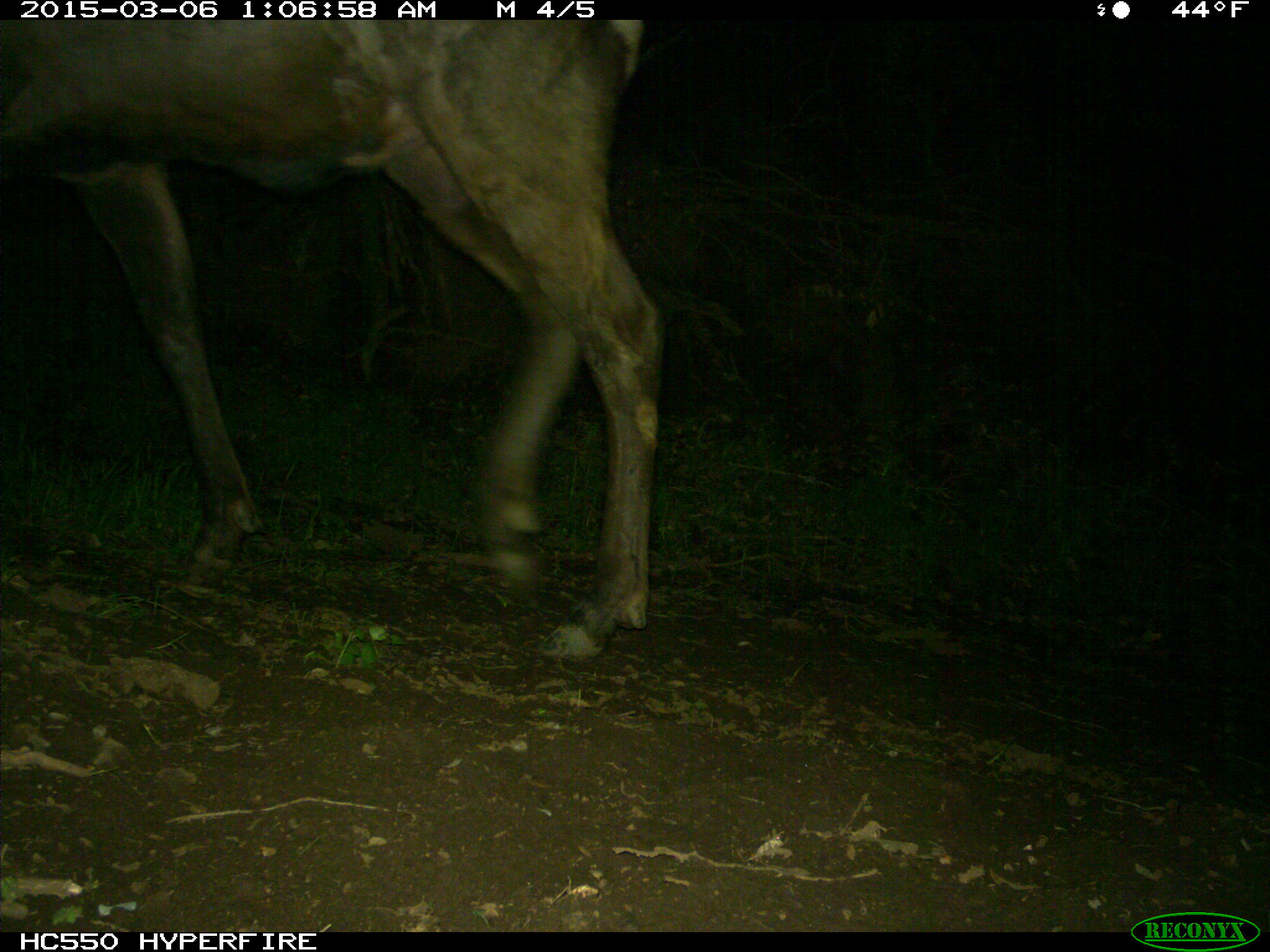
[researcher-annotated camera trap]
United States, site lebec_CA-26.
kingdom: Animalia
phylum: Chordata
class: Mammalia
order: Artiodactyla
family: Cervidae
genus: Cervus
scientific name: Cervus canadensis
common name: elk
Cervus canadensis (elk).